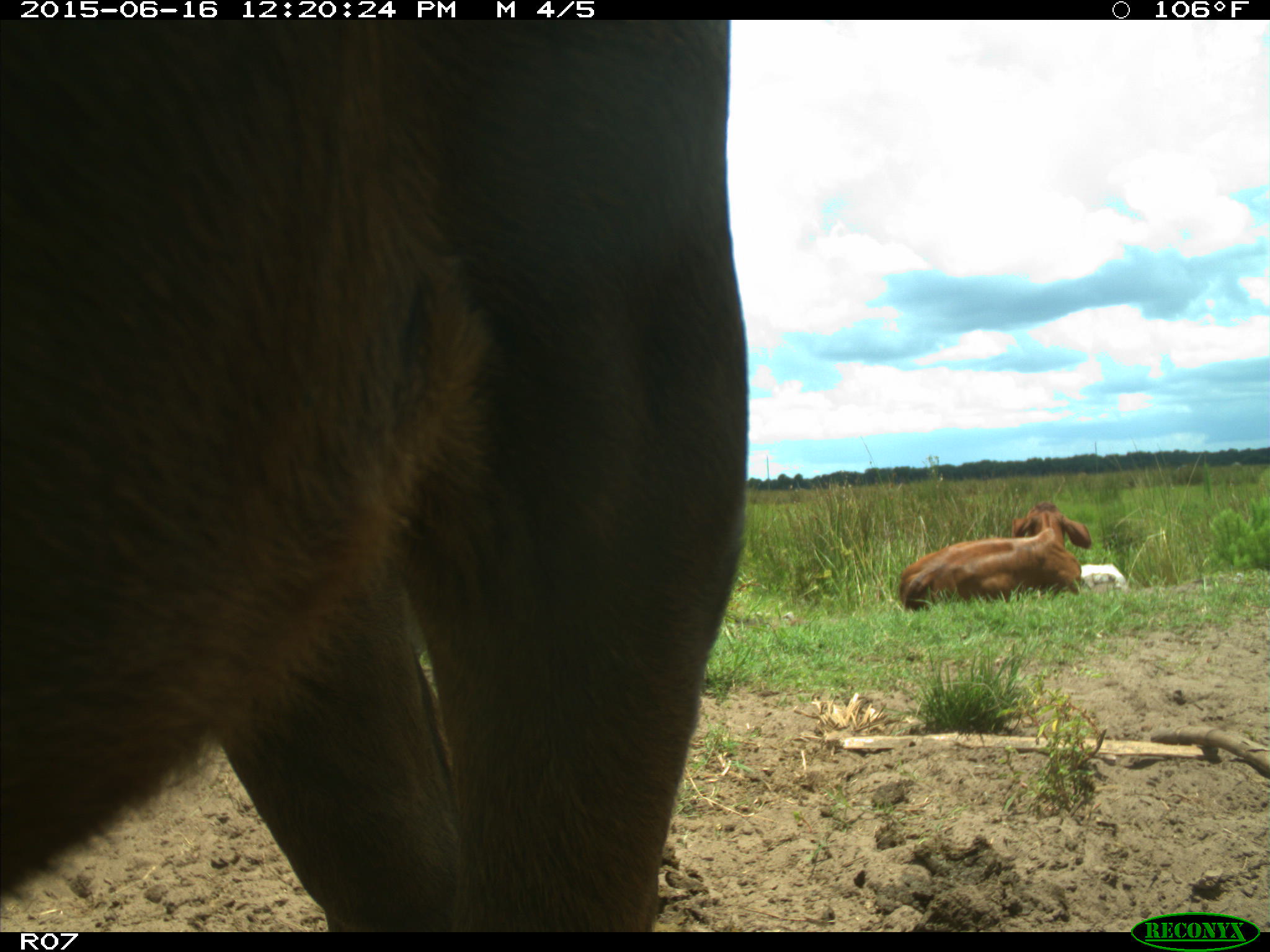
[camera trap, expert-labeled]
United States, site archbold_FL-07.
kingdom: Animalia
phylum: Chordata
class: Mammalia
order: Artiodactyla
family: Bovidae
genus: Bos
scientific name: Bos taurus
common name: domestic cow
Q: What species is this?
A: Bos taurus (domestic cow).